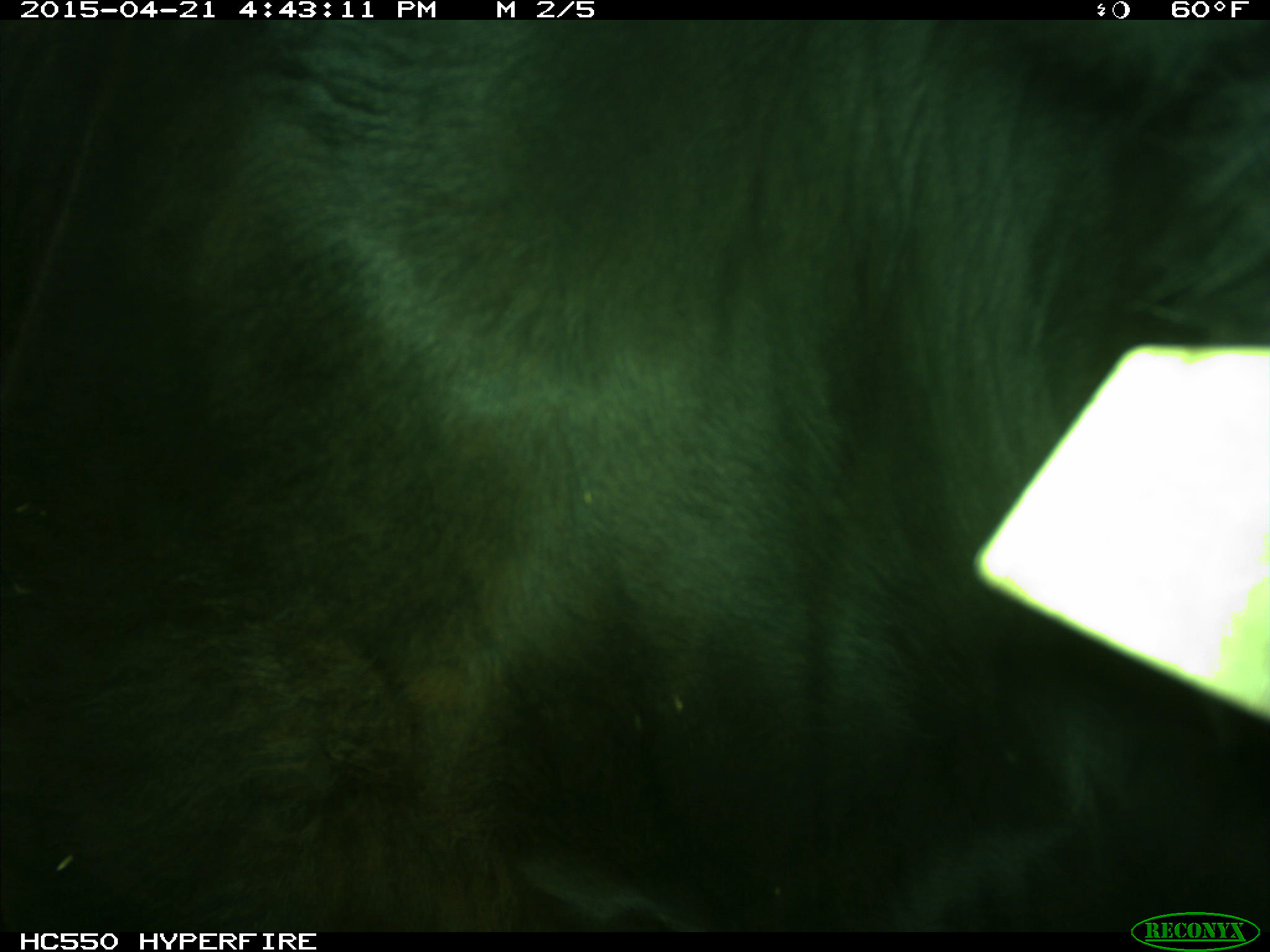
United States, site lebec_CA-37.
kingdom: Animalia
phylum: Chordata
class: Mammalia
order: Artiodactyla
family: Bovidae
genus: Bos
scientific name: Bos taurus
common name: domestic cow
Bos taurus (domestic cow).